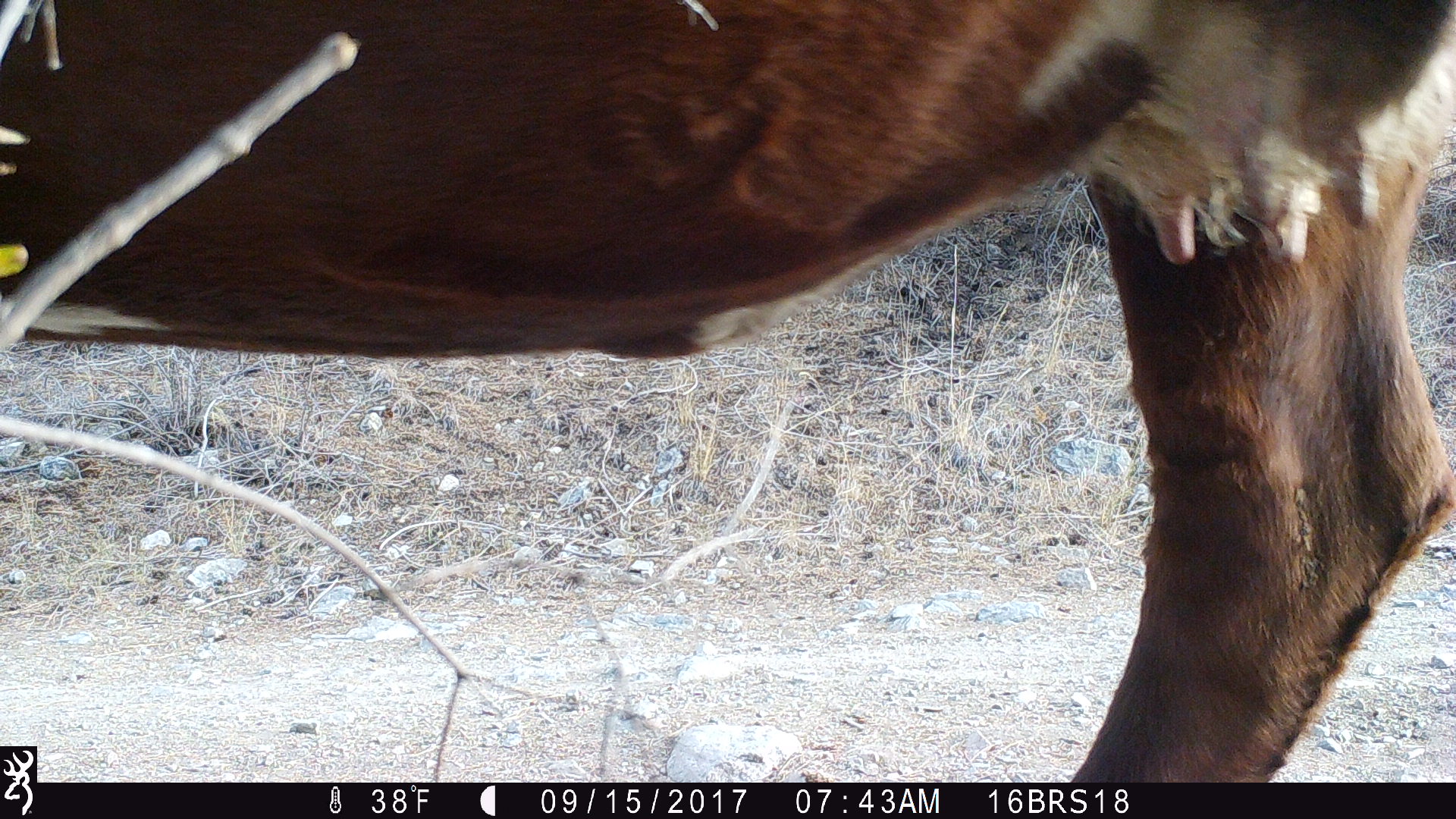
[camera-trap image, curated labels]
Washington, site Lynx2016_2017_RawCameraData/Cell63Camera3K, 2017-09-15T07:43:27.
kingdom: Animalia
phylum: Chordata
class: Mammalia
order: Artiodactyla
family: Bovidae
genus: Bos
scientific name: Bos taurus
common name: domestic cattle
Domestic cattle (Bos taurus). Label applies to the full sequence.